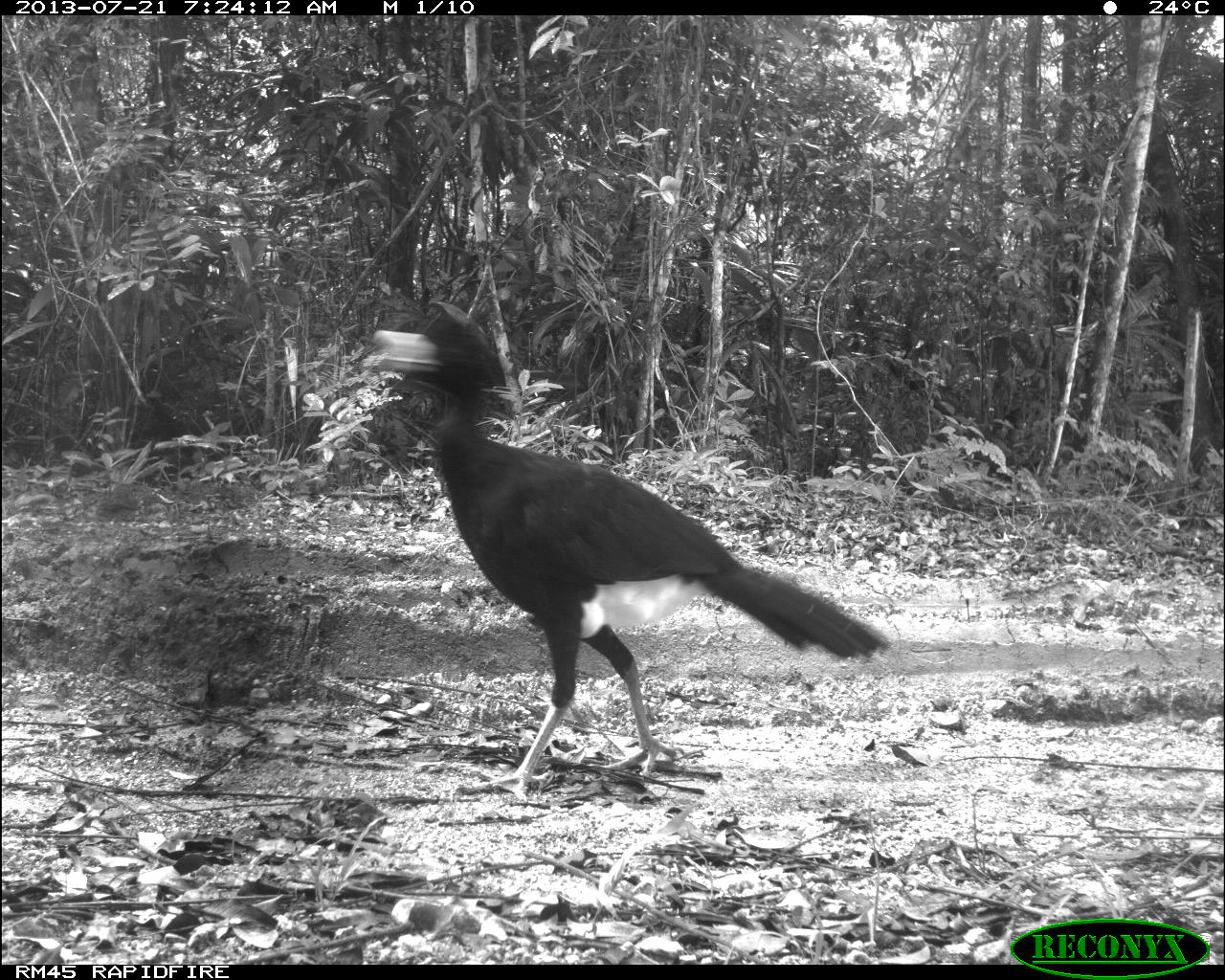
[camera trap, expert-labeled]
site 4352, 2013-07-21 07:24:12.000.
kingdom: Animalia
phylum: Chordata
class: Aves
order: Galliformes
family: Cracidae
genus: Crax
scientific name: Crax rubra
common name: great curassow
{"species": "Crax rubra (great curassow)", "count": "1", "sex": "male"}